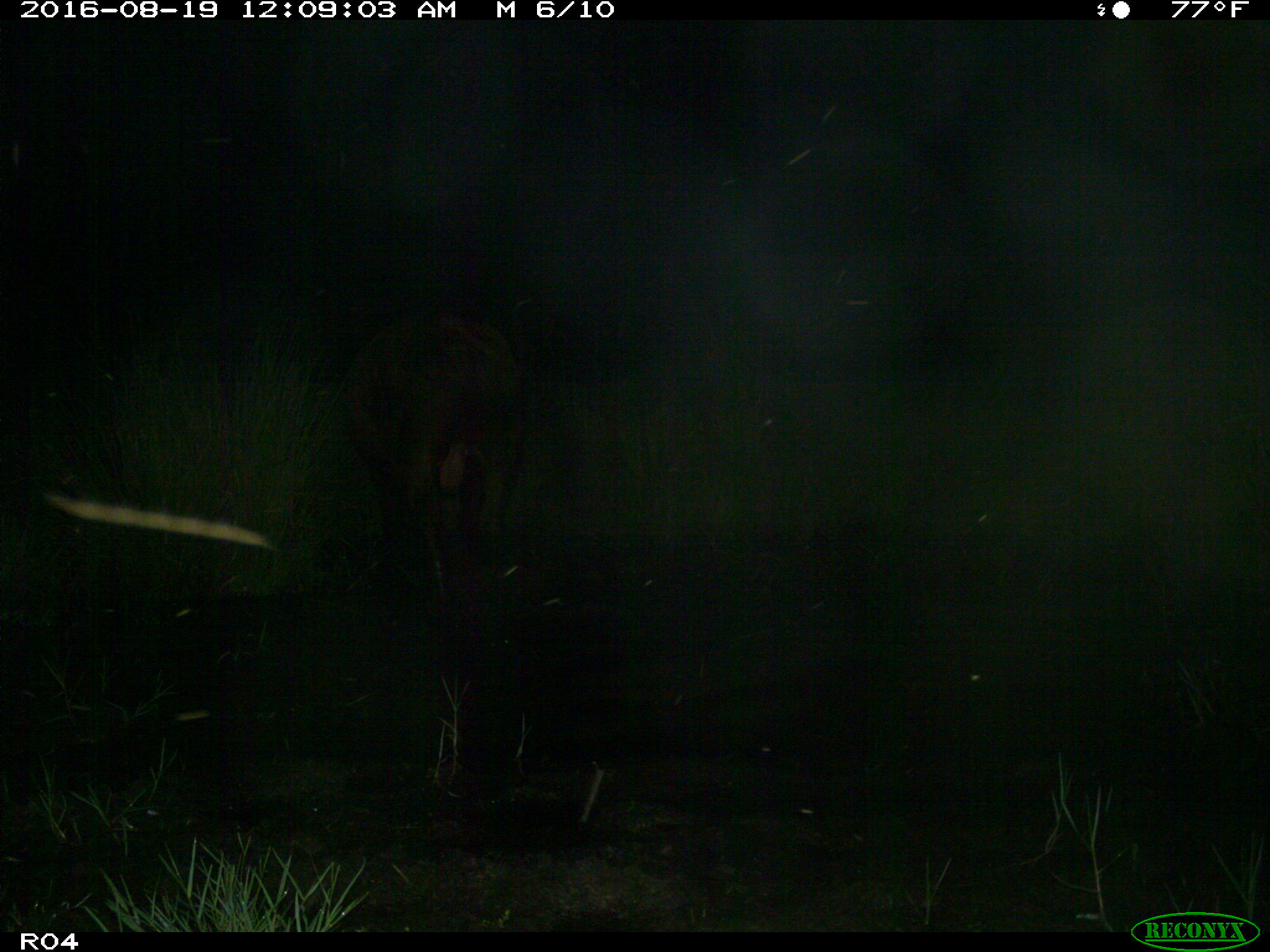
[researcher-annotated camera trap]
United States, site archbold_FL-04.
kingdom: Animalia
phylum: Chordata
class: Mammalia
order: Artiodactyla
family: Bovidae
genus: Bos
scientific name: Bos taurus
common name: domestic cow